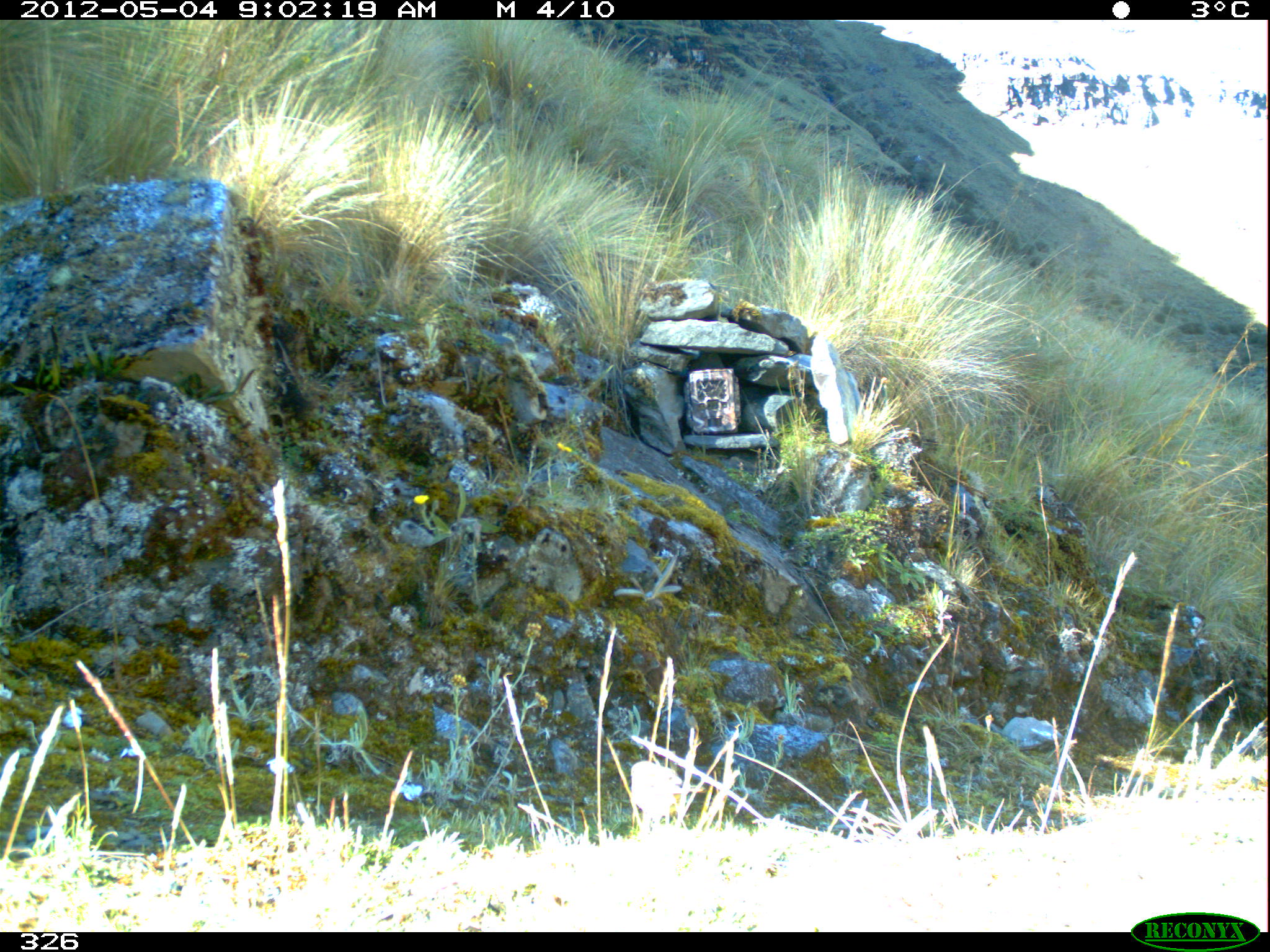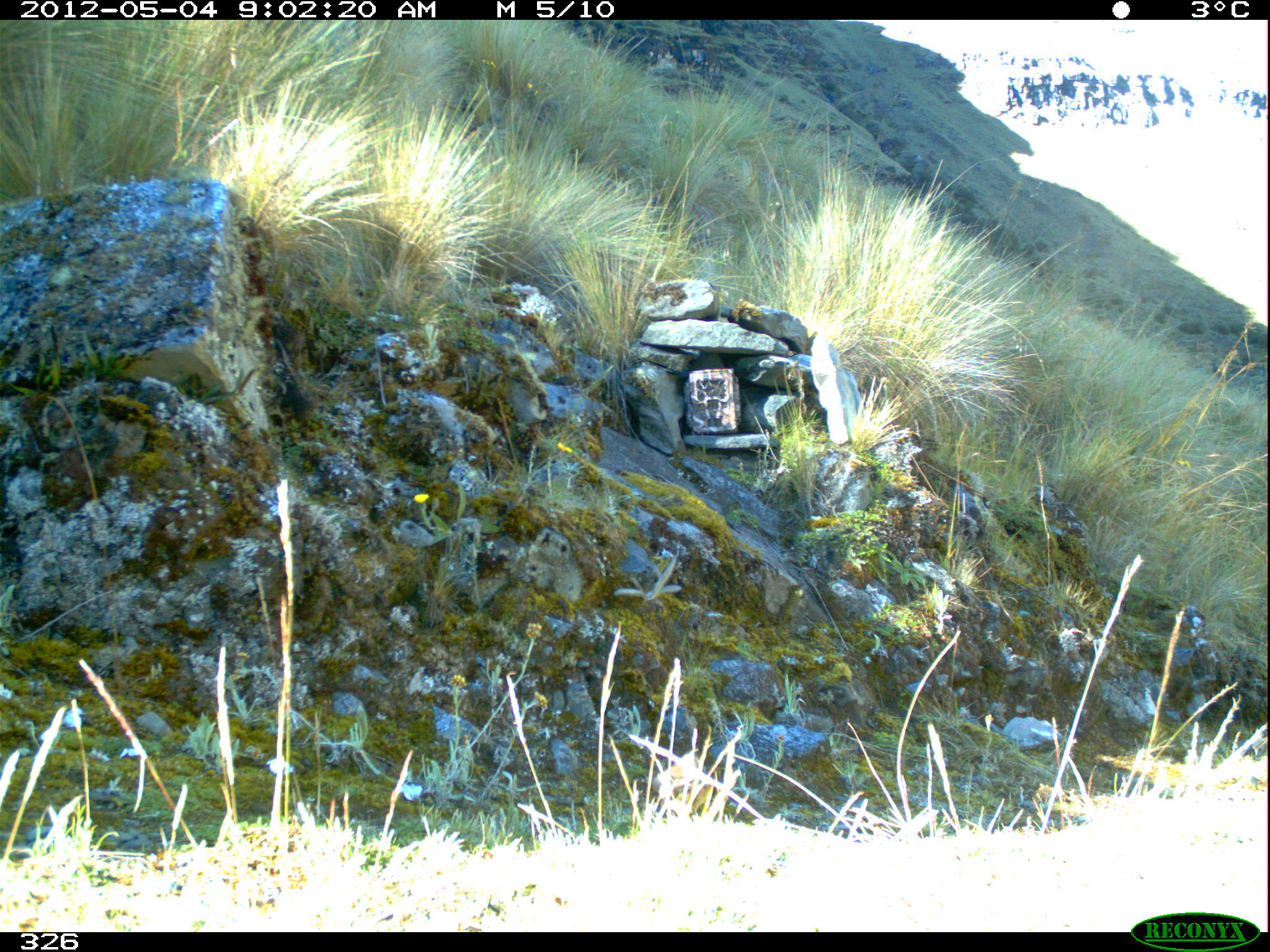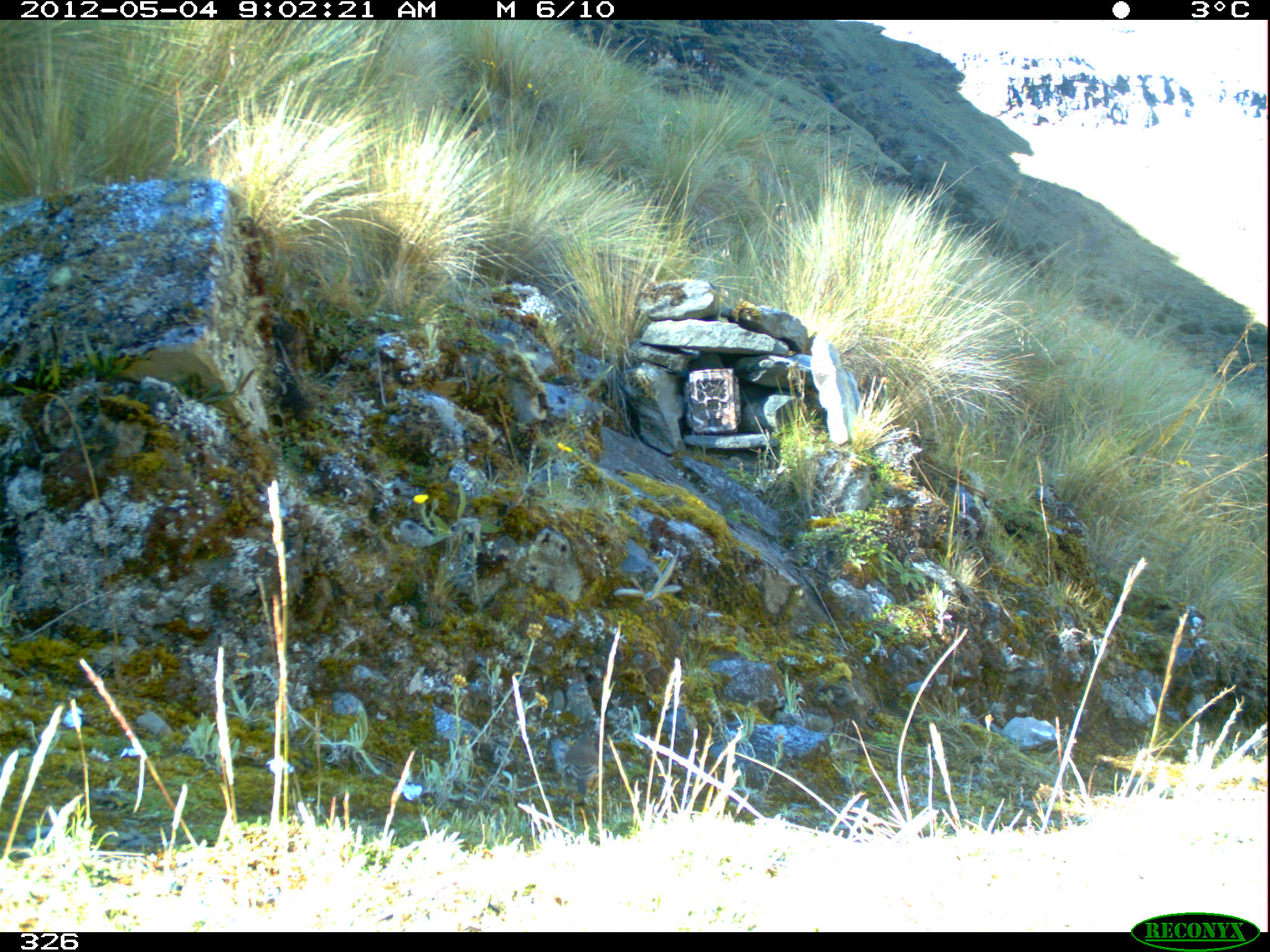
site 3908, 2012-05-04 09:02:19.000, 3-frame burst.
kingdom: Animalia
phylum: Chordata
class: Aves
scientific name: Aves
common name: bird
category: unknown bird